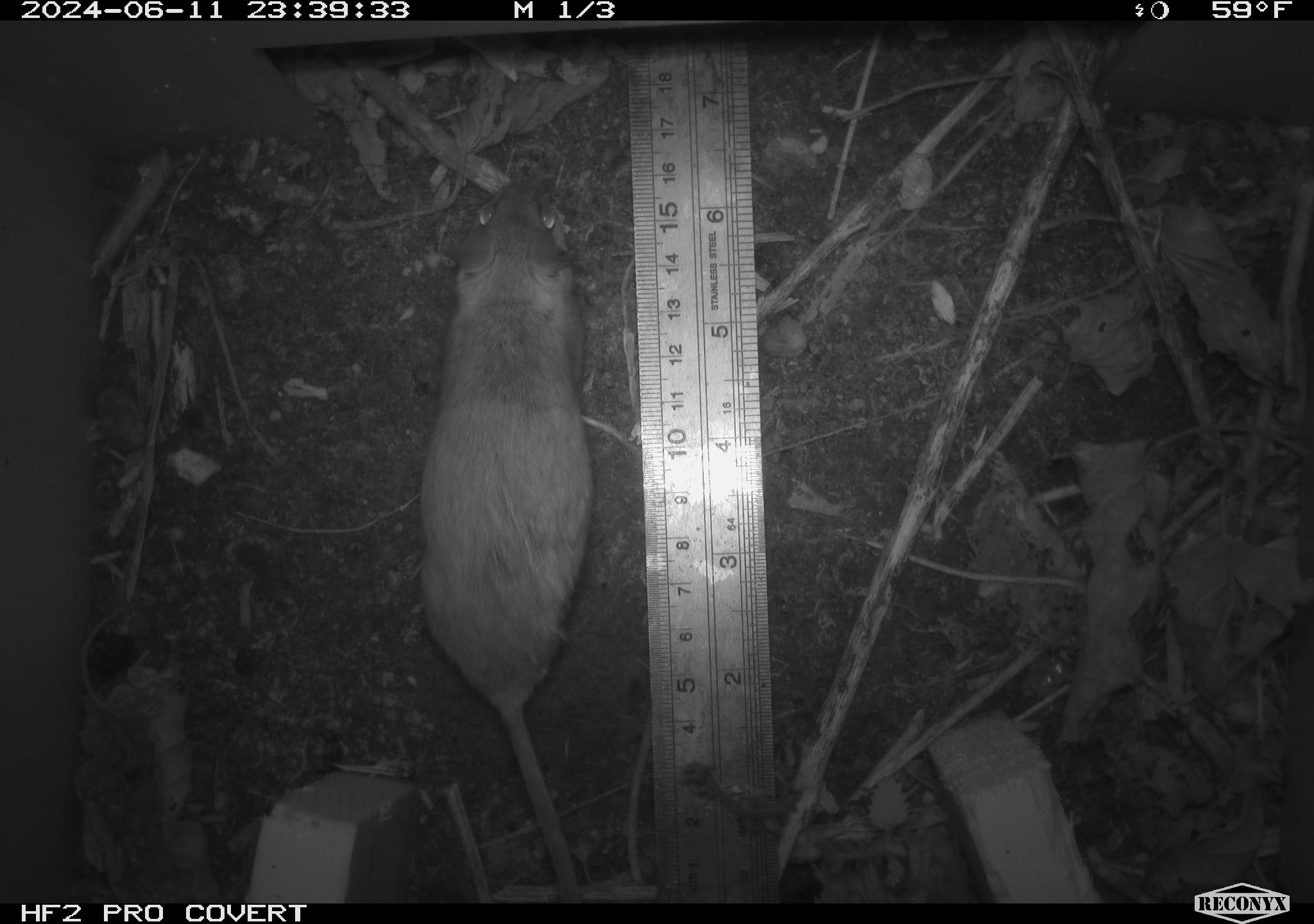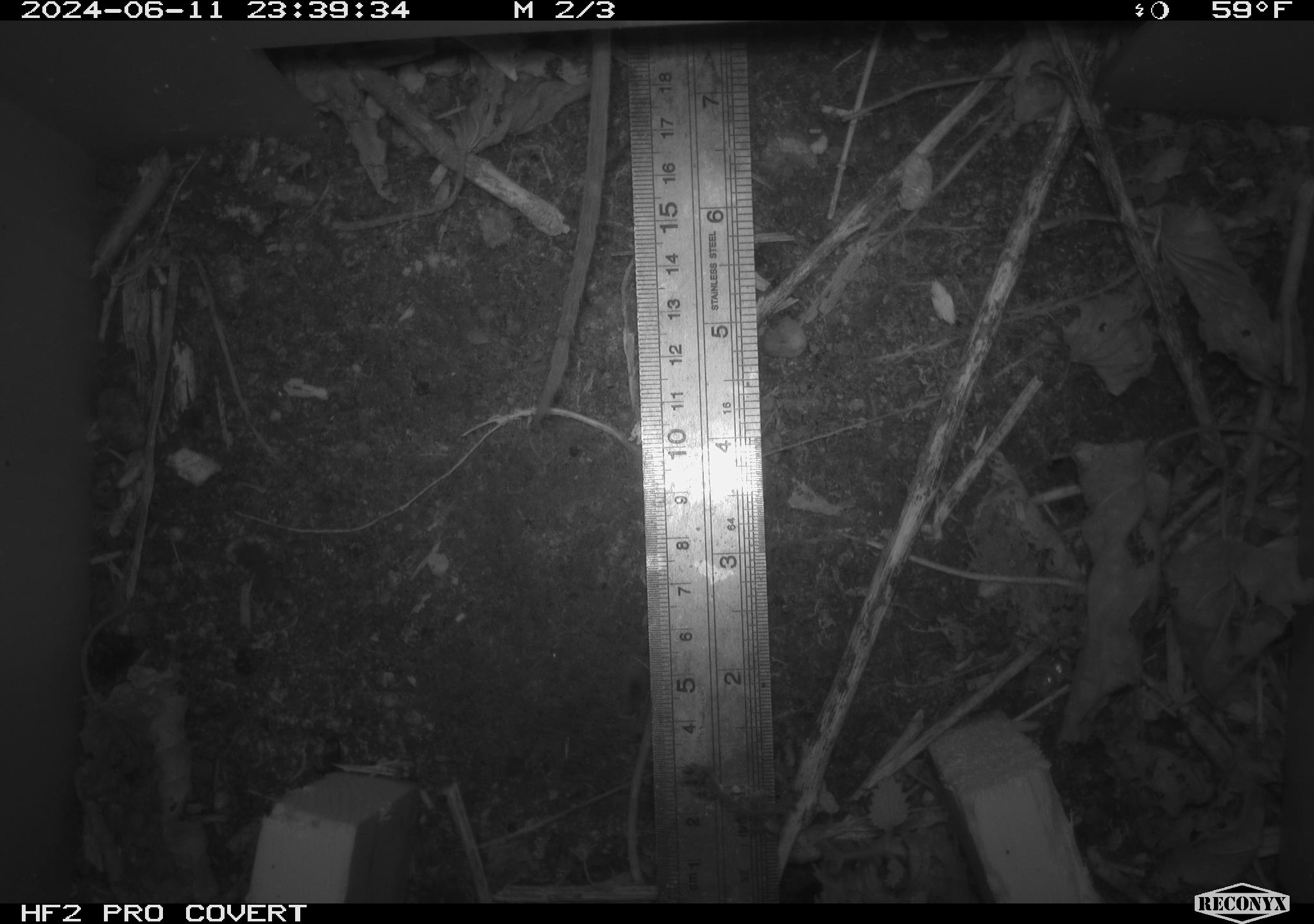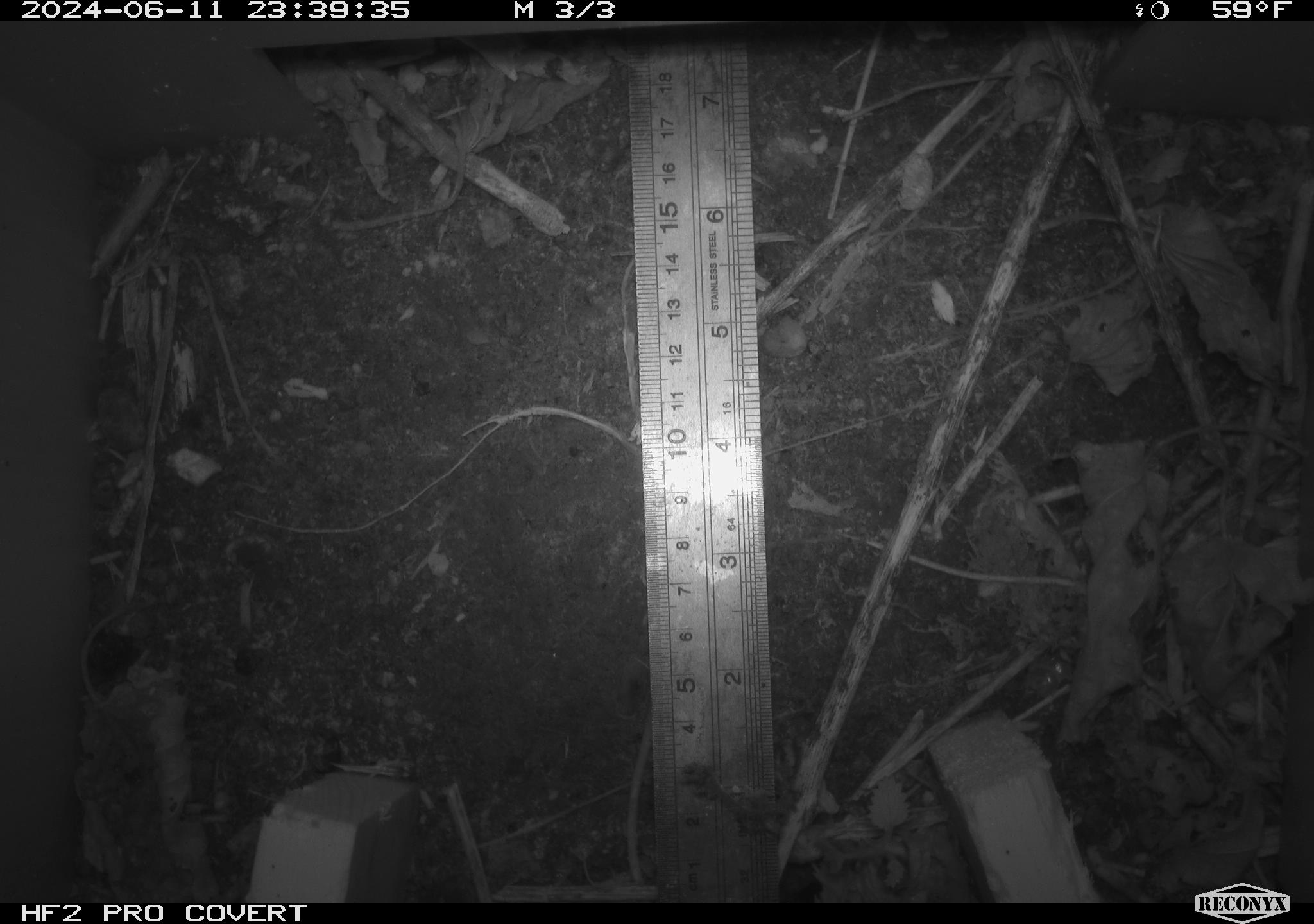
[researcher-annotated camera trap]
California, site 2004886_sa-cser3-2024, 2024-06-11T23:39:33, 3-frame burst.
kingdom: Animalia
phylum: Chordata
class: Mammalia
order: Rodentia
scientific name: Rodentia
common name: rodent